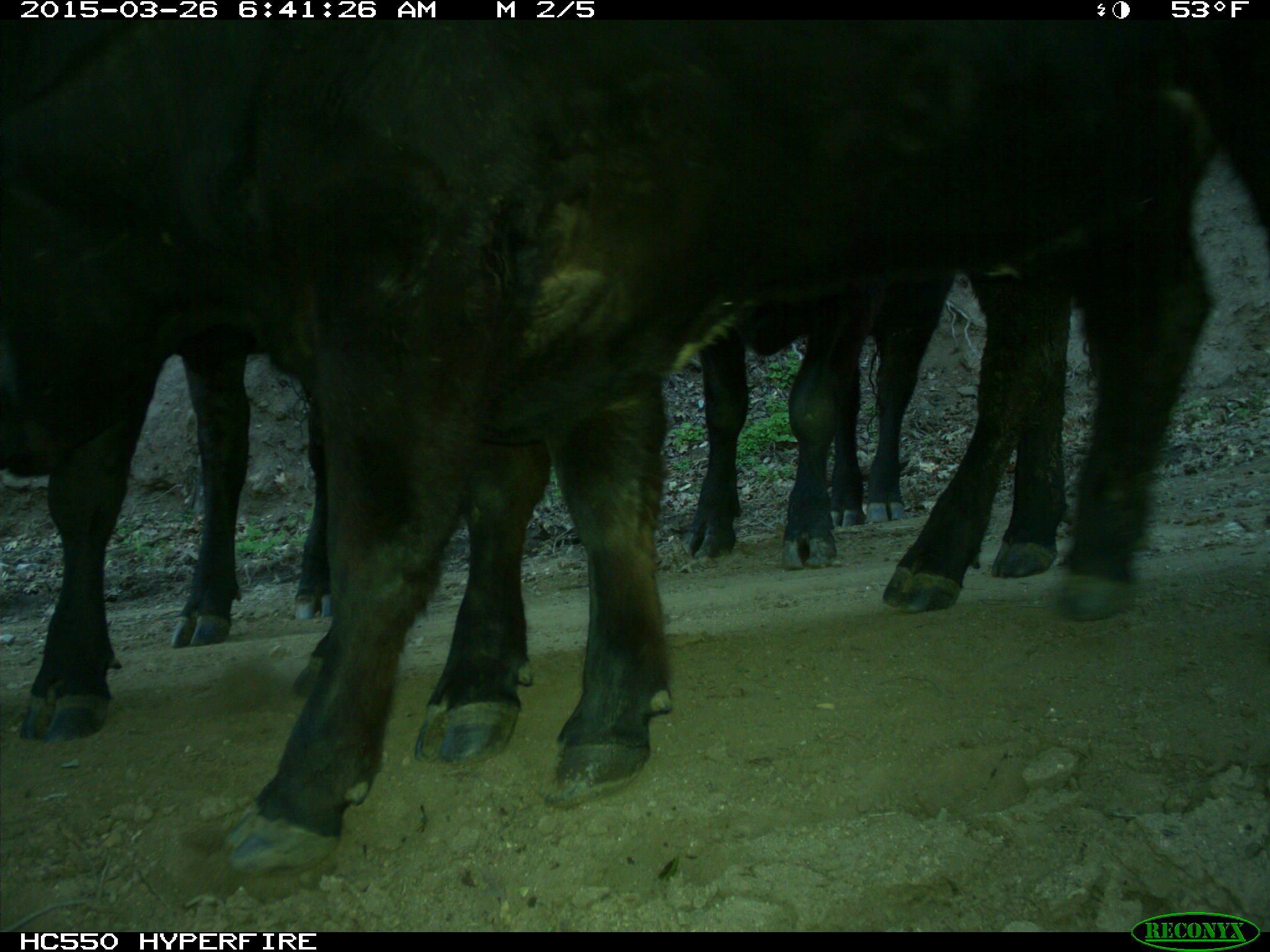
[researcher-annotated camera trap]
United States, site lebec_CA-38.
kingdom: Animalia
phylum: Chordata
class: Mammalia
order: Artiodactyla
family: Bovidae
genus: Bos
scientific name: Bos taurus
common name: domestic cow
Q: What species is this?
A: Bos taurus (domestic cow).